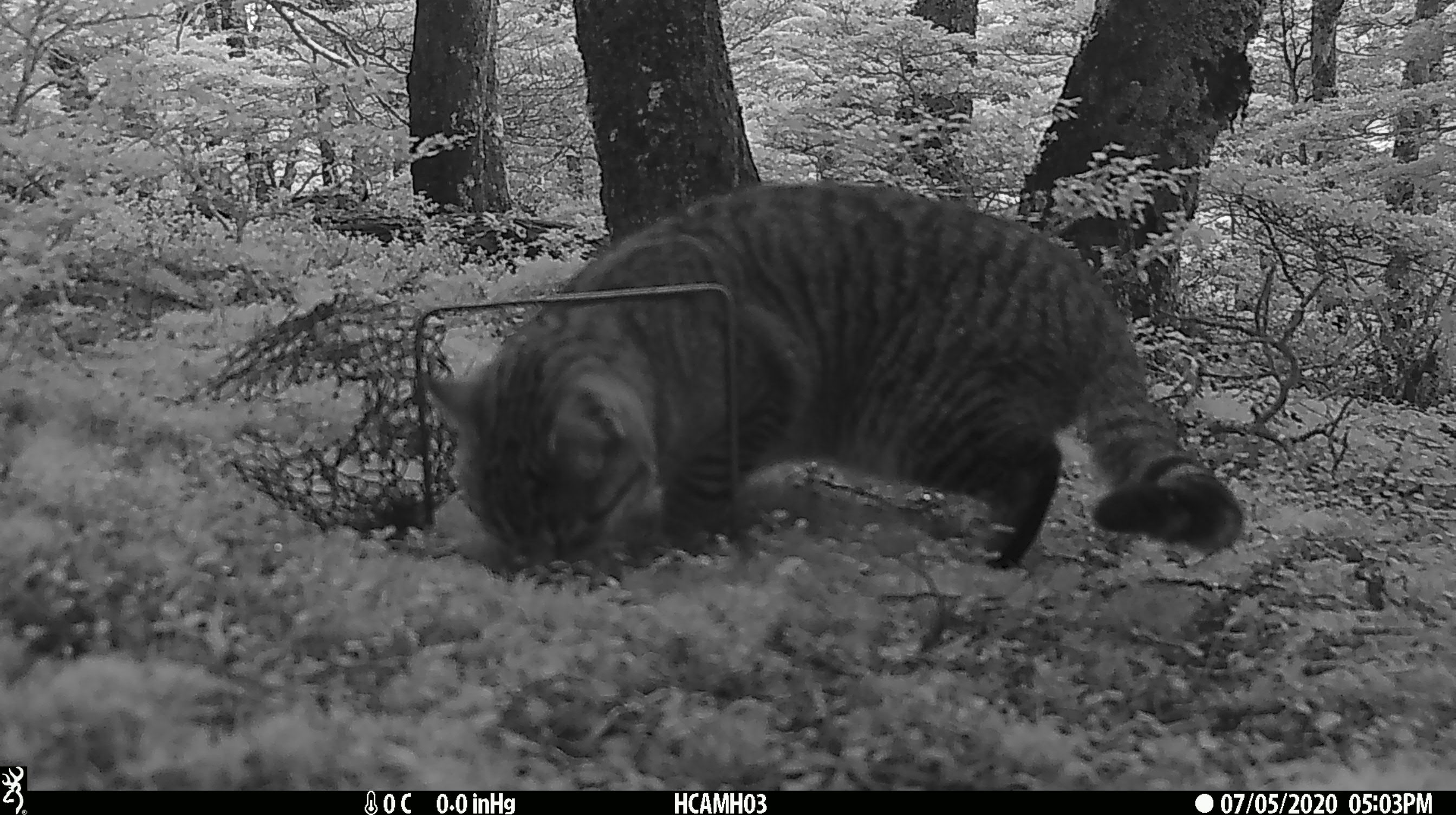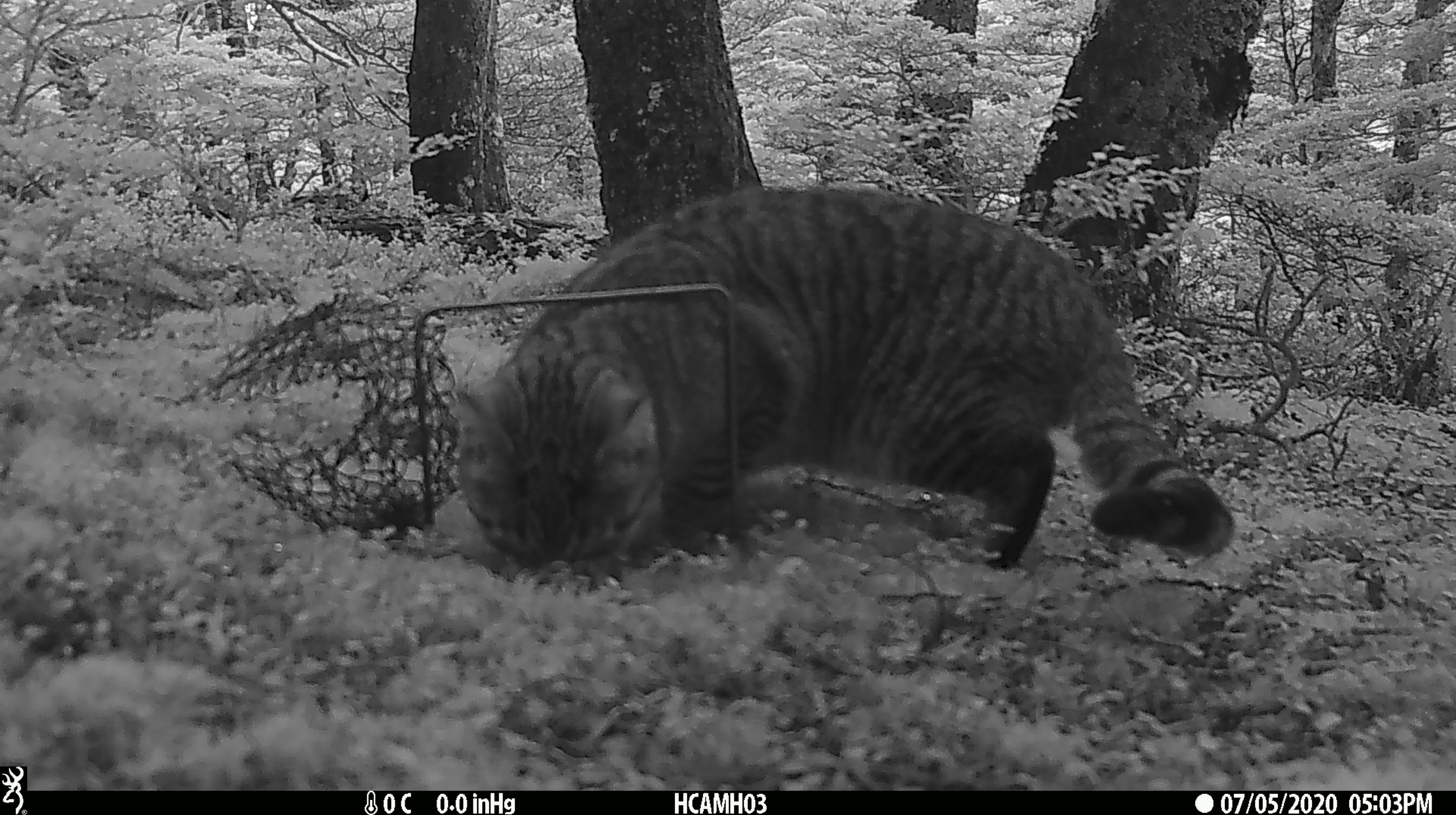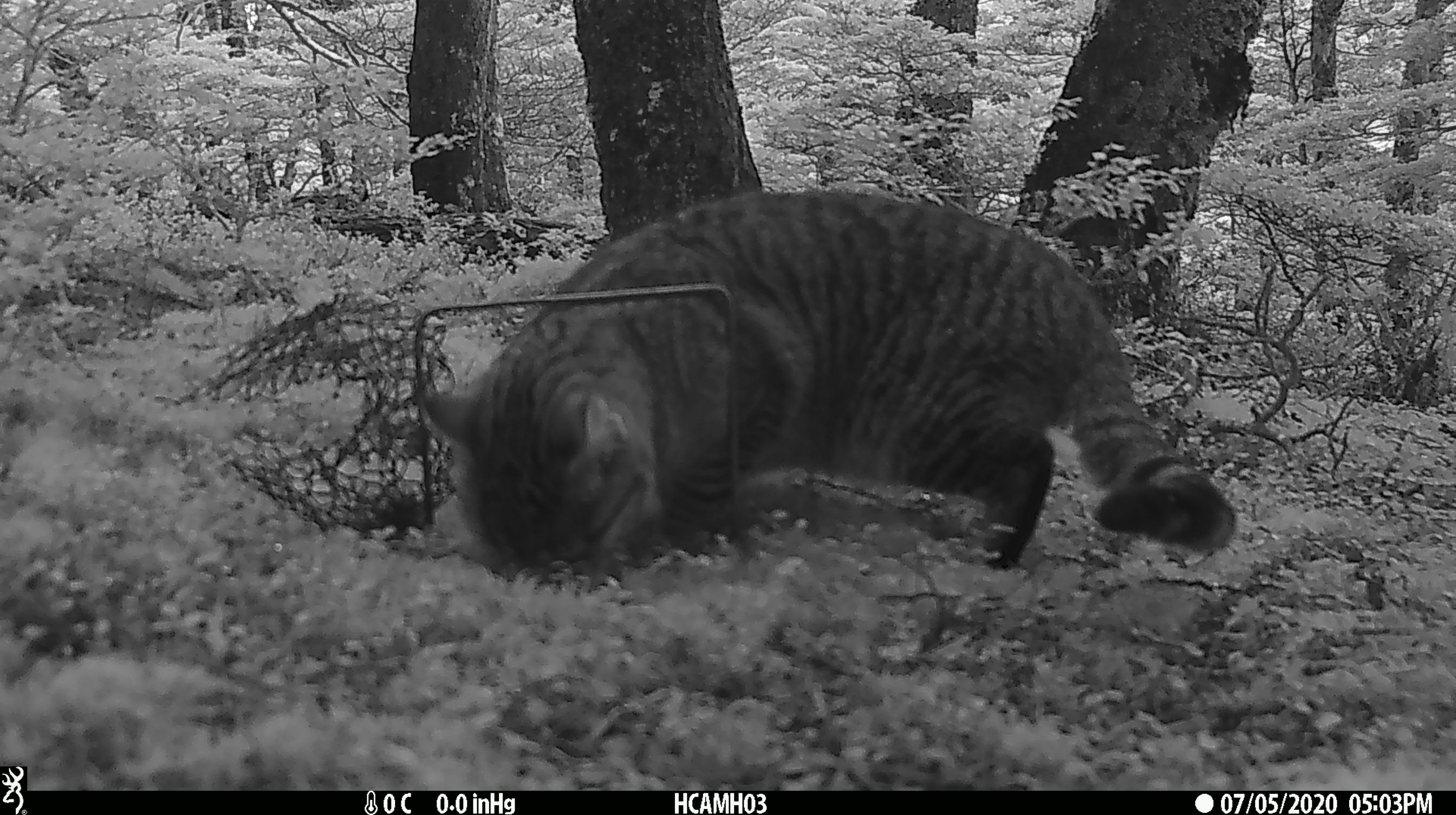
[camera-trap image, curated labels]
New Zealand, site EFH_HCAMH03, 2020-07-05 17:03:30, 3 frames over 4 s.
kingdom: Animalia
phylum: Chordata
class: Mammalia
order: Carnivora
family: Felidae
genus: Felis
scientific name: Felis catus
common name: domestic cat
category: cat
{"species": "cat (domestic cat) (Felis catus)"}